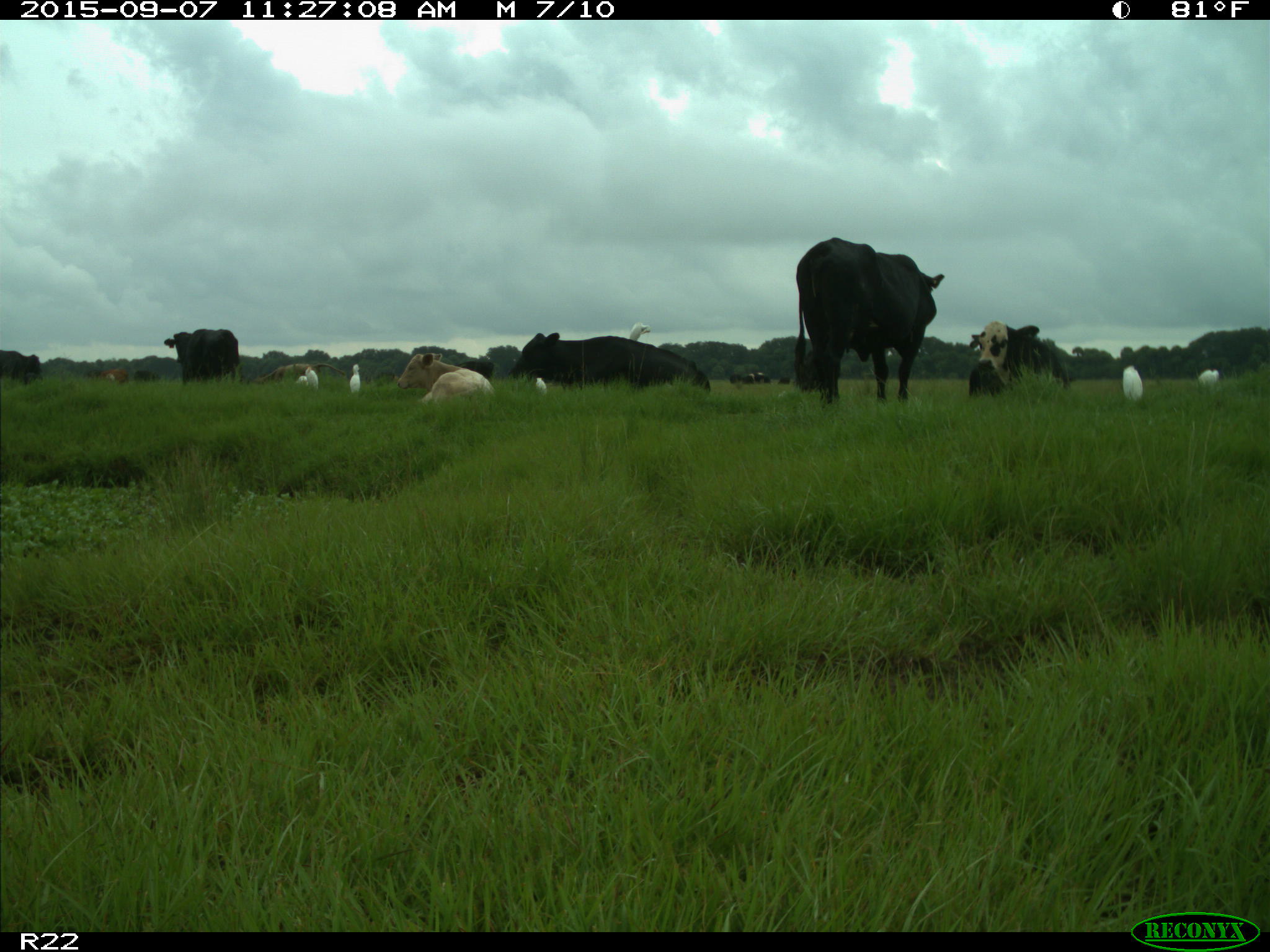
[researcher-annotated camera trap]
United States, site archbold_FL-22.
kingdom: Animalia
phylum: Chordata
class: Mammalia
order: Artiodactyla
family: Bovidae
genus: Bos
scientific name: Bos taurus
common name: domestic cow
Bos taurus (domestic cow).